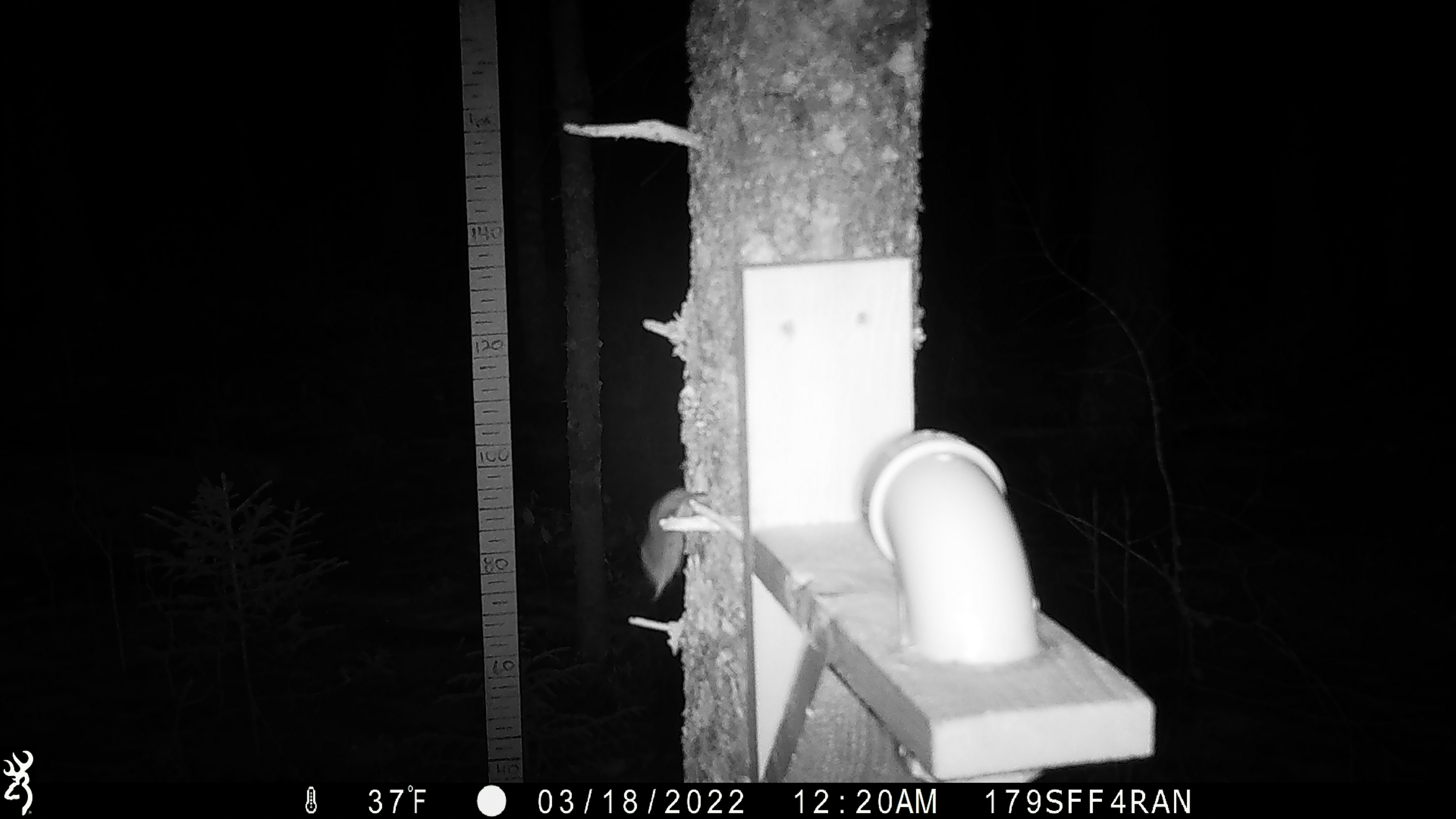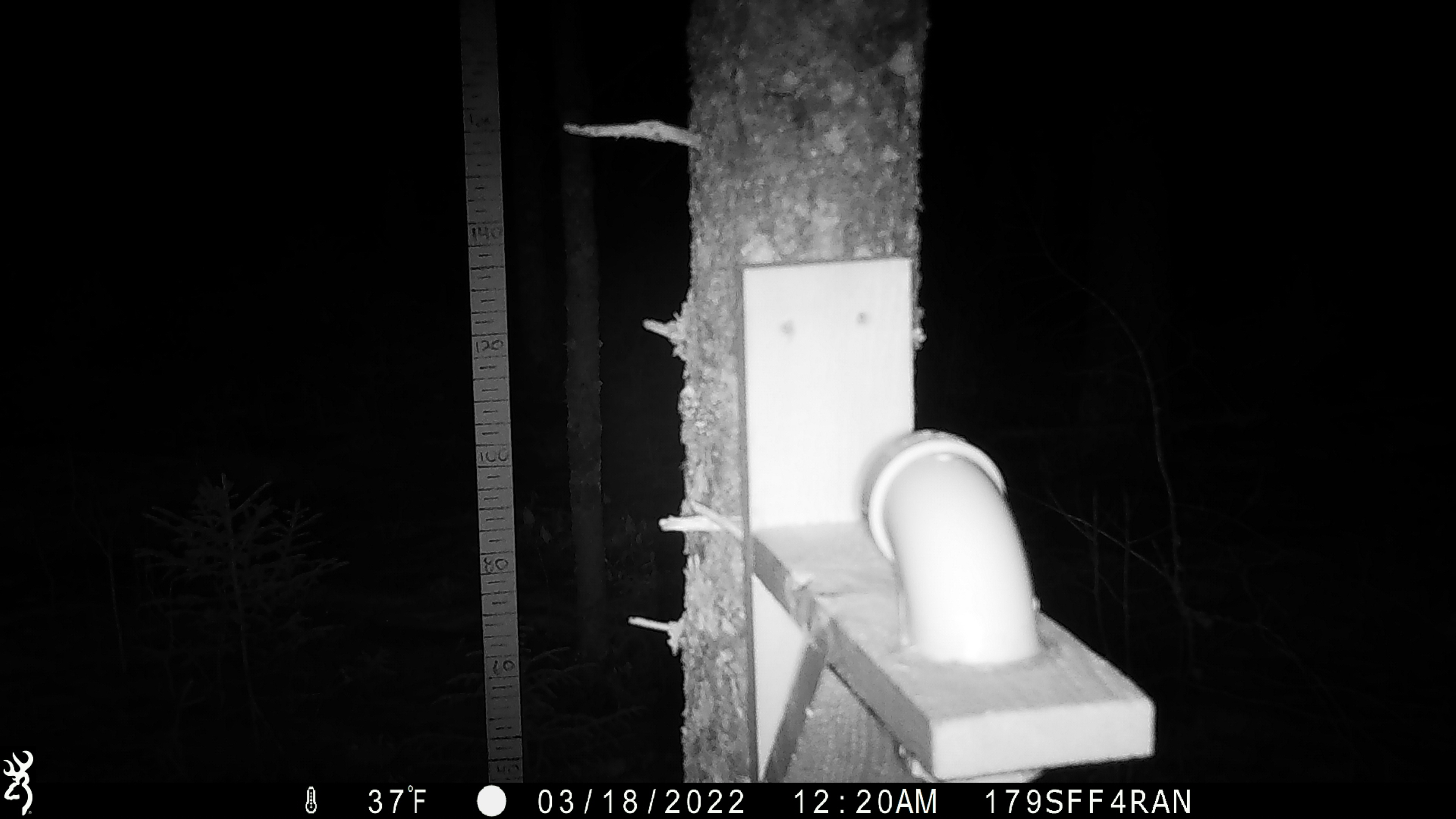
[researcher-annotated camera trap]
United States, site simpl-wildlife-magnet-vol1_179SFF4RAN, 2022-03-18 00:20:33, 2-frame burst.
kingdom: Animalia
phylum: Chordata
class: Mammalia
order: Rodentia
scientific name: Rodentia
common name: mouse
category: mouse sp.